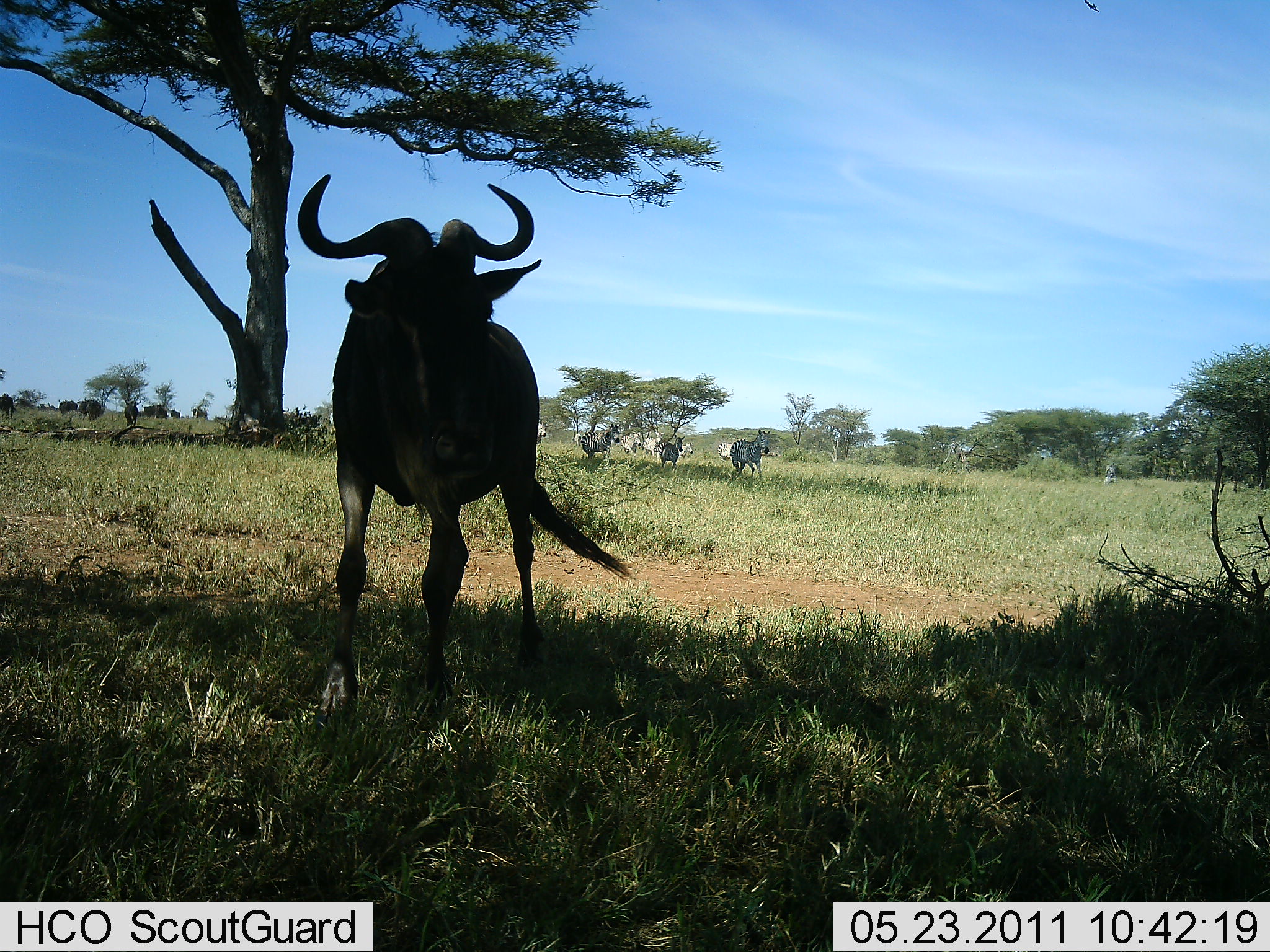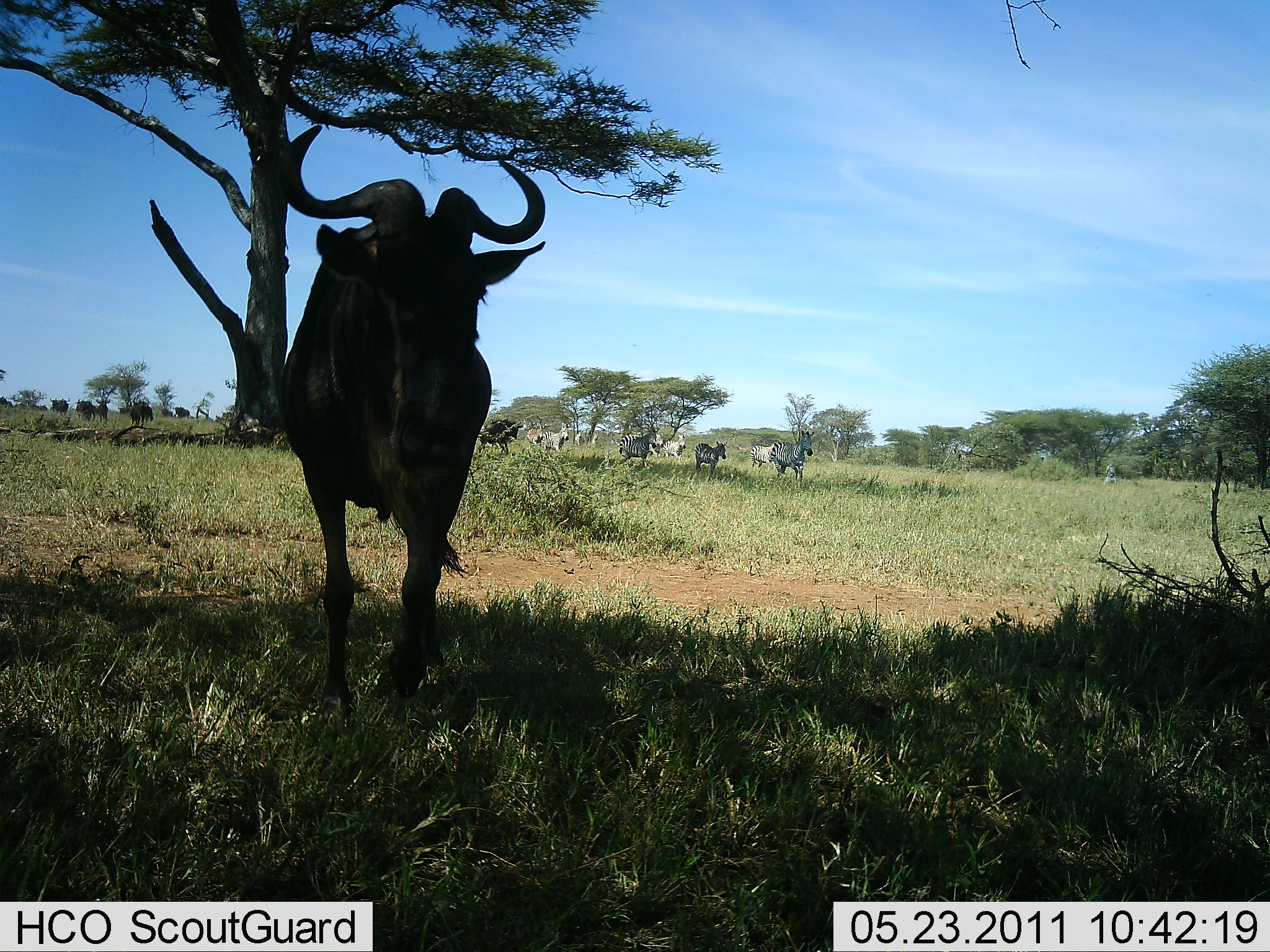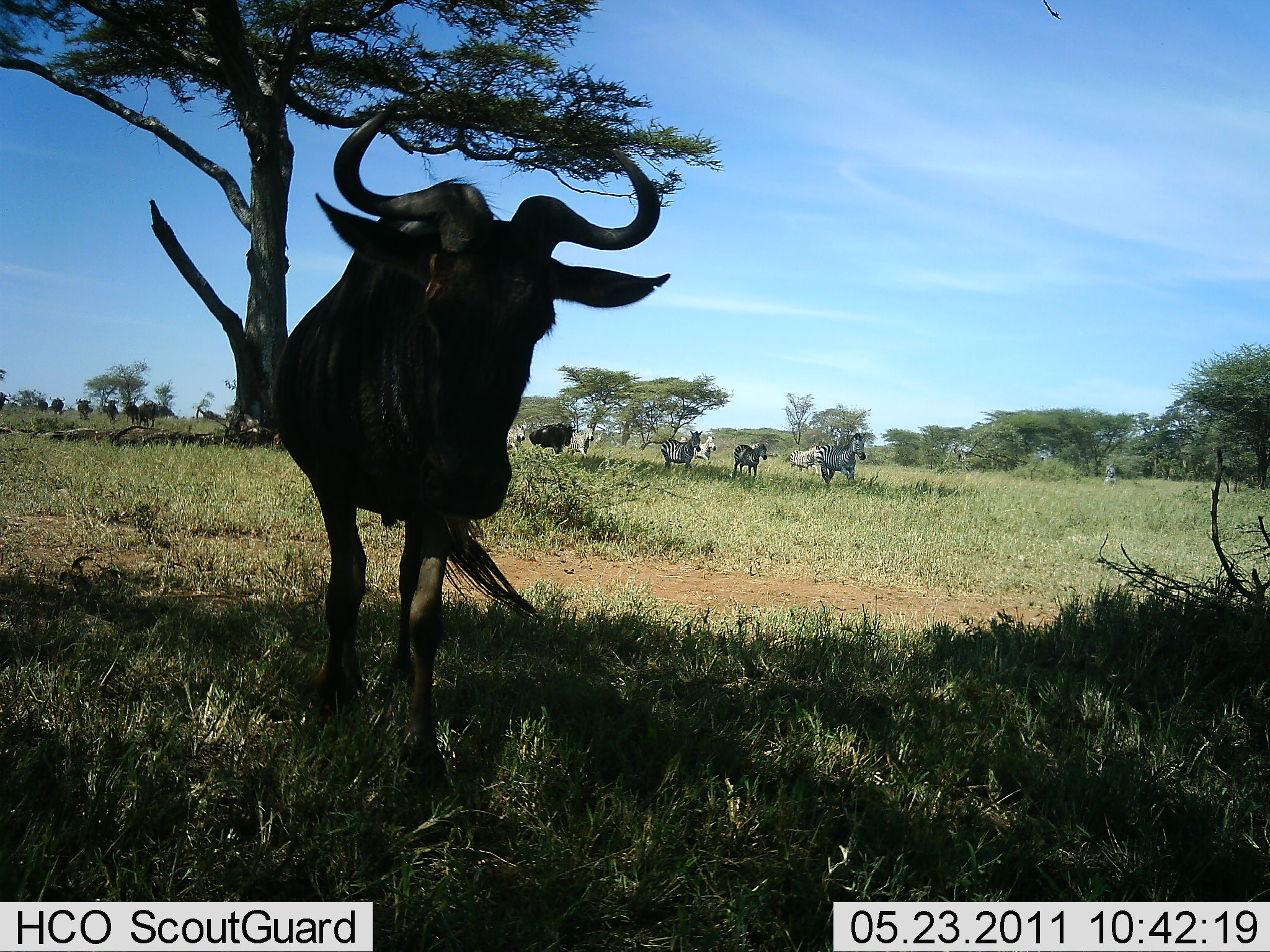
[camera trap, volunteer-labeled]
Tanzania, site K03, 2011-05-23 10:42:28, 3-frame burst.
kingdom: Animalia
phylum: Chordata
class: Mammalia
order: Artiodactyla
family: Bovidae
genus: Connochaetes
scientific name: Connochaetes taurinus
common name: blue wildebeest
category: wildebeest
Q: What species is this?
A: Wildebeest (blue wildebeest) (Connochaetes taurinus).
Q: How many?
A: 8.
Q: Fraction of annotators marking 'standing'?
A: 35%.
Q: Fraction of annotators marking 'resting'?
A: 6%.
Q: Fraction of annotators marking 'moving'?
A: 71%.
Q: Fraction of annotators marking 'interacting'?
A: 0%.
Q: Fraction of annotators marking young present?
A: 0%.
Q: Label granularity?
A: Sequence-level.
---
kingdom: Animalia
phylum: Chordata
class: Mammalia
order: Perissodactyla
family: Equidae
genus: Equus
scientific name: Equus quagga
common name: plains zebra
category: zebra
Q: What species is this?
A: Zebra (plains zebra) (Equus quagga).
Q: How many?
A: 6.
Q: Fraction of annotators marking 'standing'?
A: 15%.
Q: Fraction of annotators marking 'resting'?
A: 0%.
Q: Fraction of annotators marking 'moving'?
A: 85%.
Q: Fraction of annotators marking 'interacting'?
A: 0%.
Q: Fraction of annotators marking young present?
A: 0%.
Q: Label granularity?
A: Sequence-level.